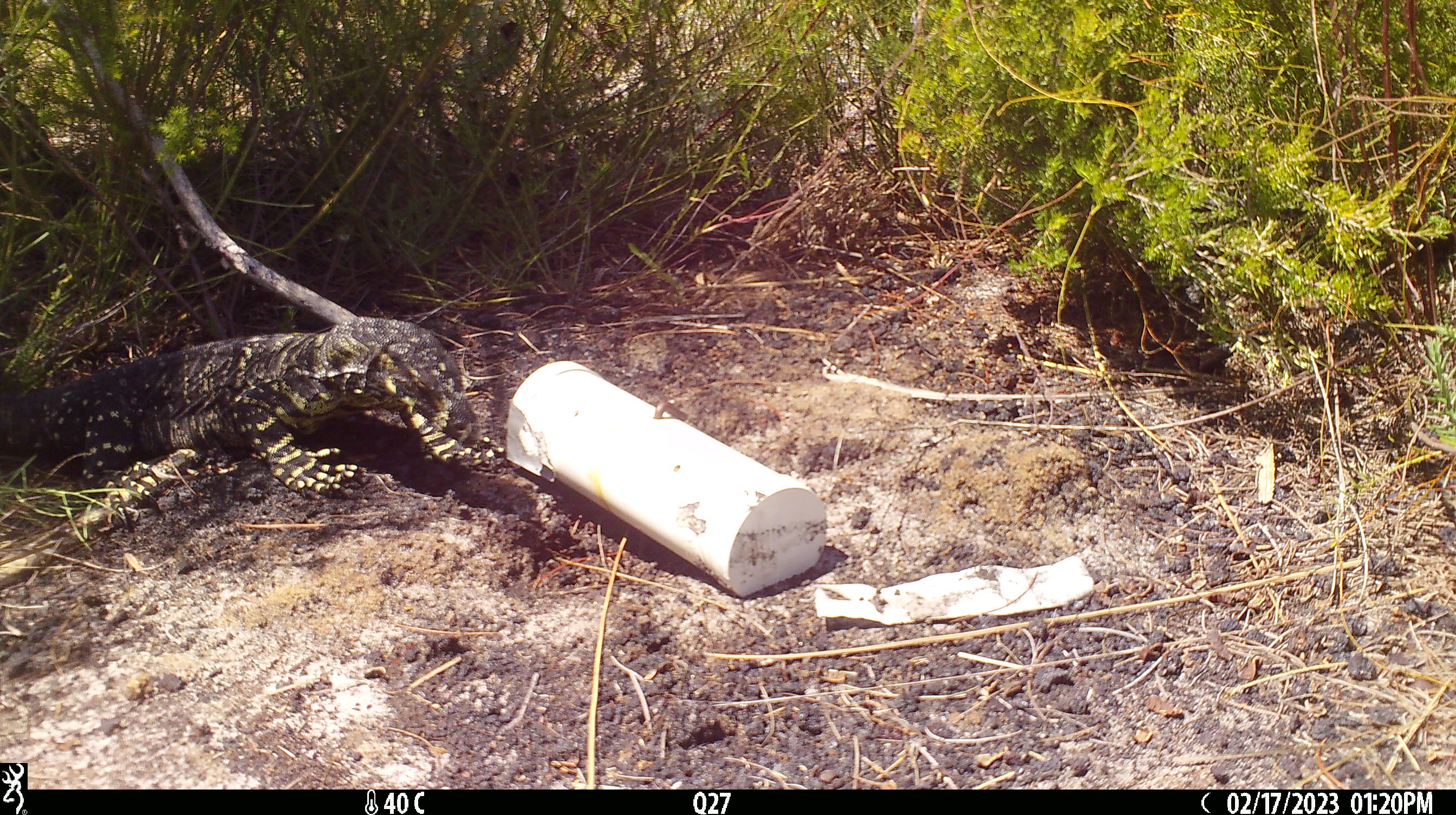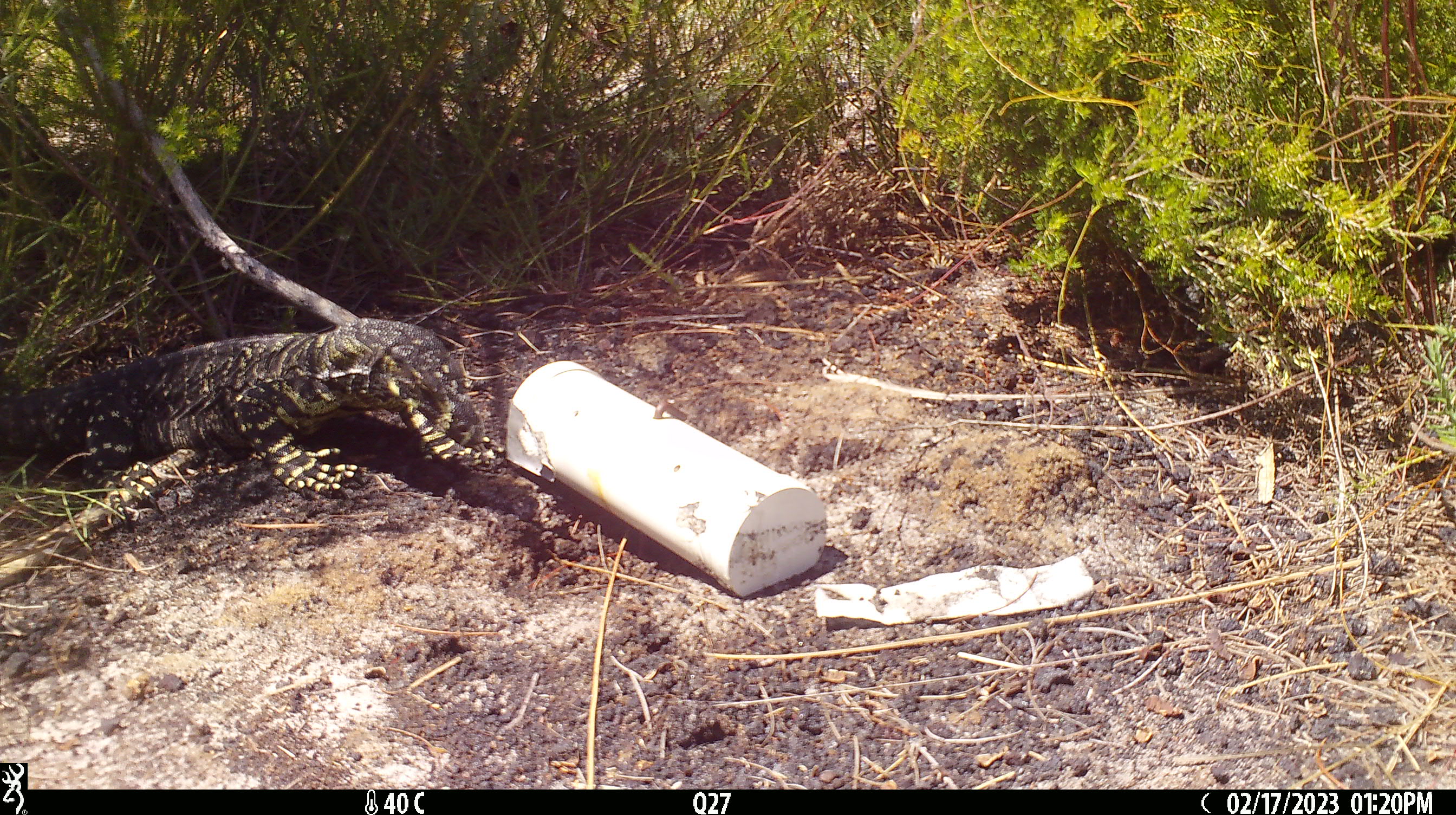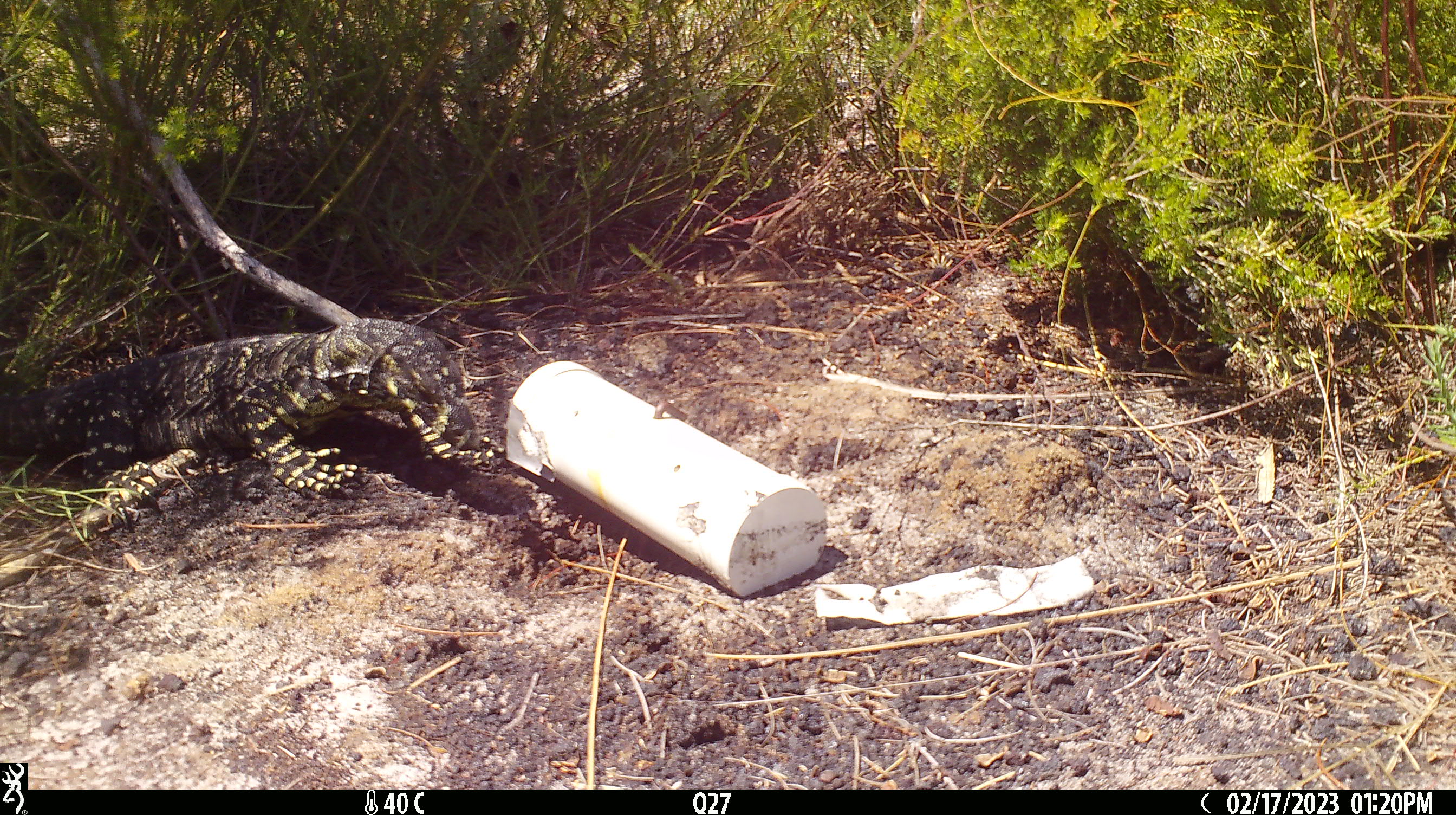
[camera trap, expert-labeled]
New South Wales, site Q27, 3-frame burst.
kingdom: Animalia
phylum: Chordata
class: Reptilia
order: Squamata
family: Varanidae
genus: Varanus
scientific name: Varanus varius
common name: lace monitor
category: goanna